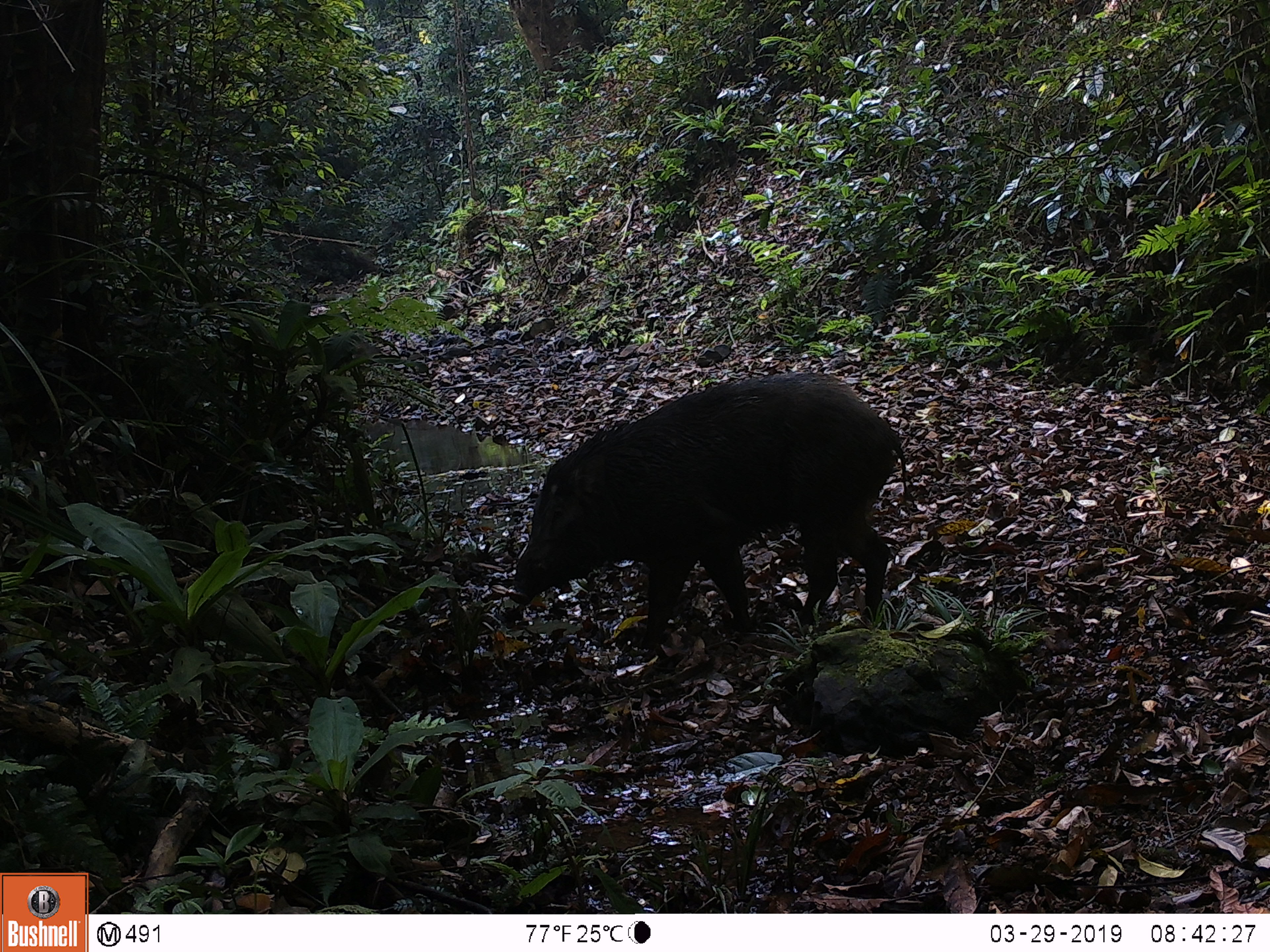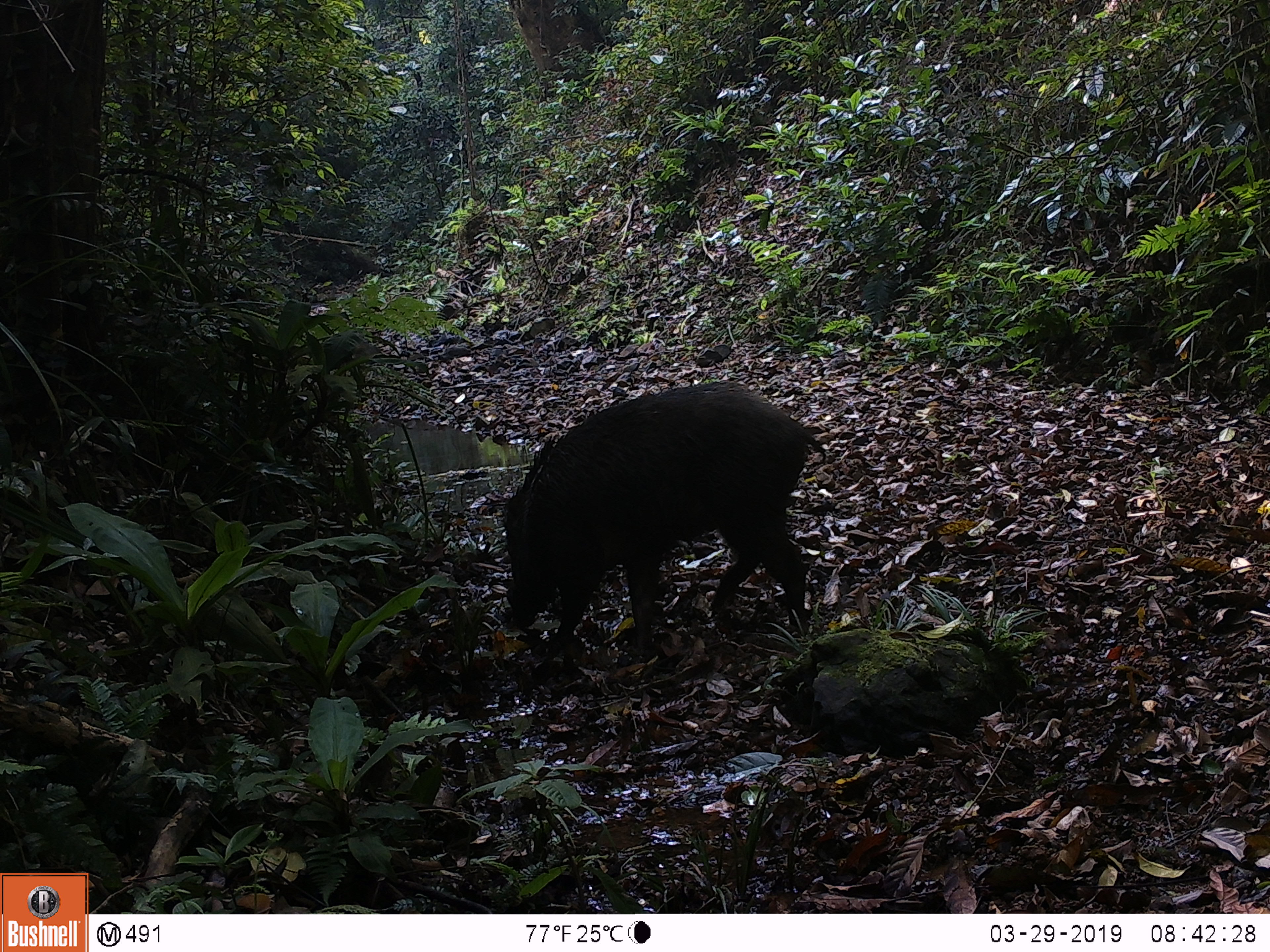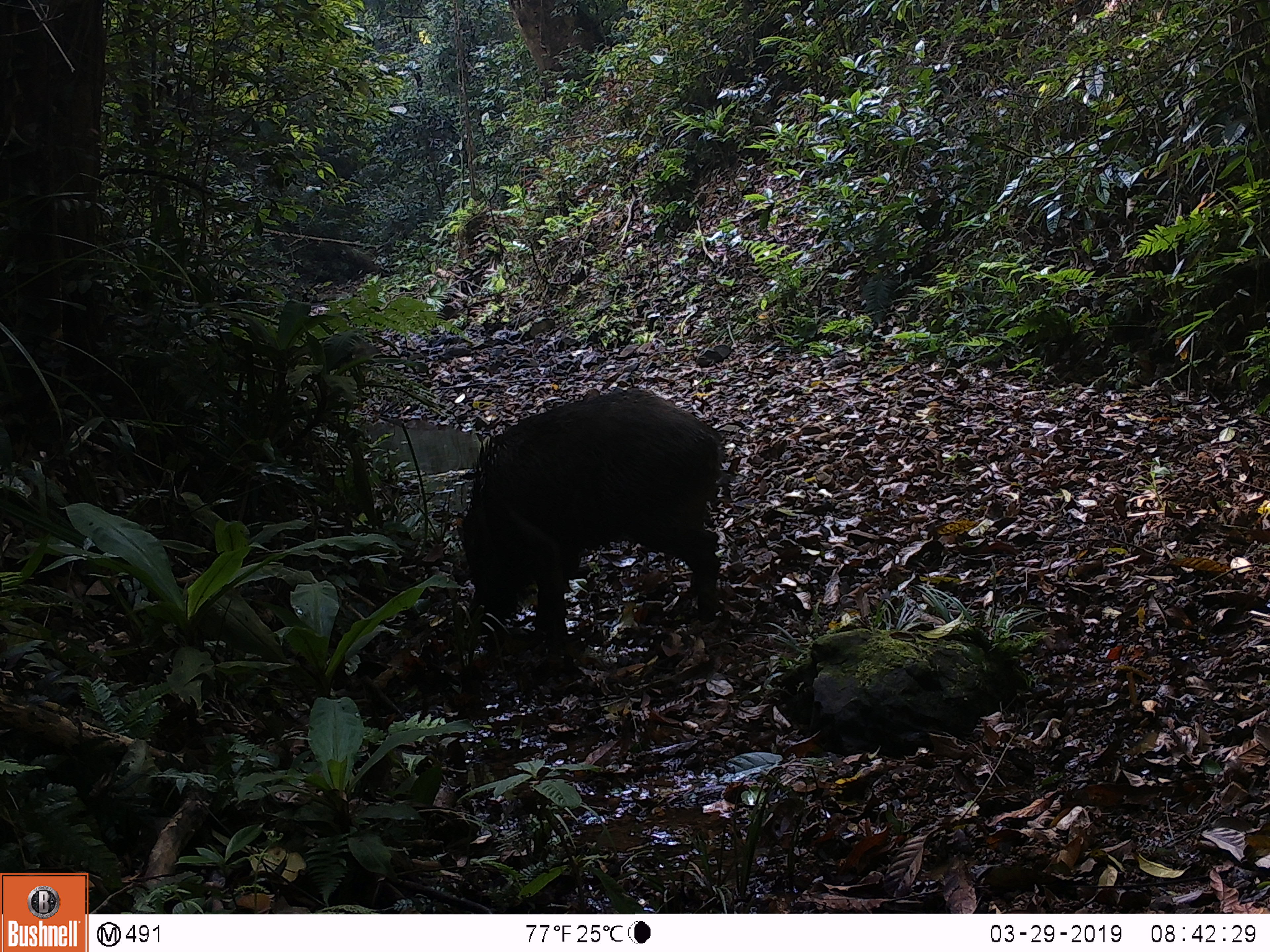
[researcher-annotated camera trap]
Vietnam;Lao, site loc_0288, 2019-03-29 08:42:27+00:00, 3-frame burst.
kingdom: Animalia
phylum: Chordata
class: Mammalia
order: Artiodactyla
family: Suidae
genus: Sus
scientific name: Sus scrofa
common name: eurasian wild pig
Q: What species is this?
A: Eurasian wild pig (Sus scrofa).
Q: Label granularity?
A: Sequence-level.